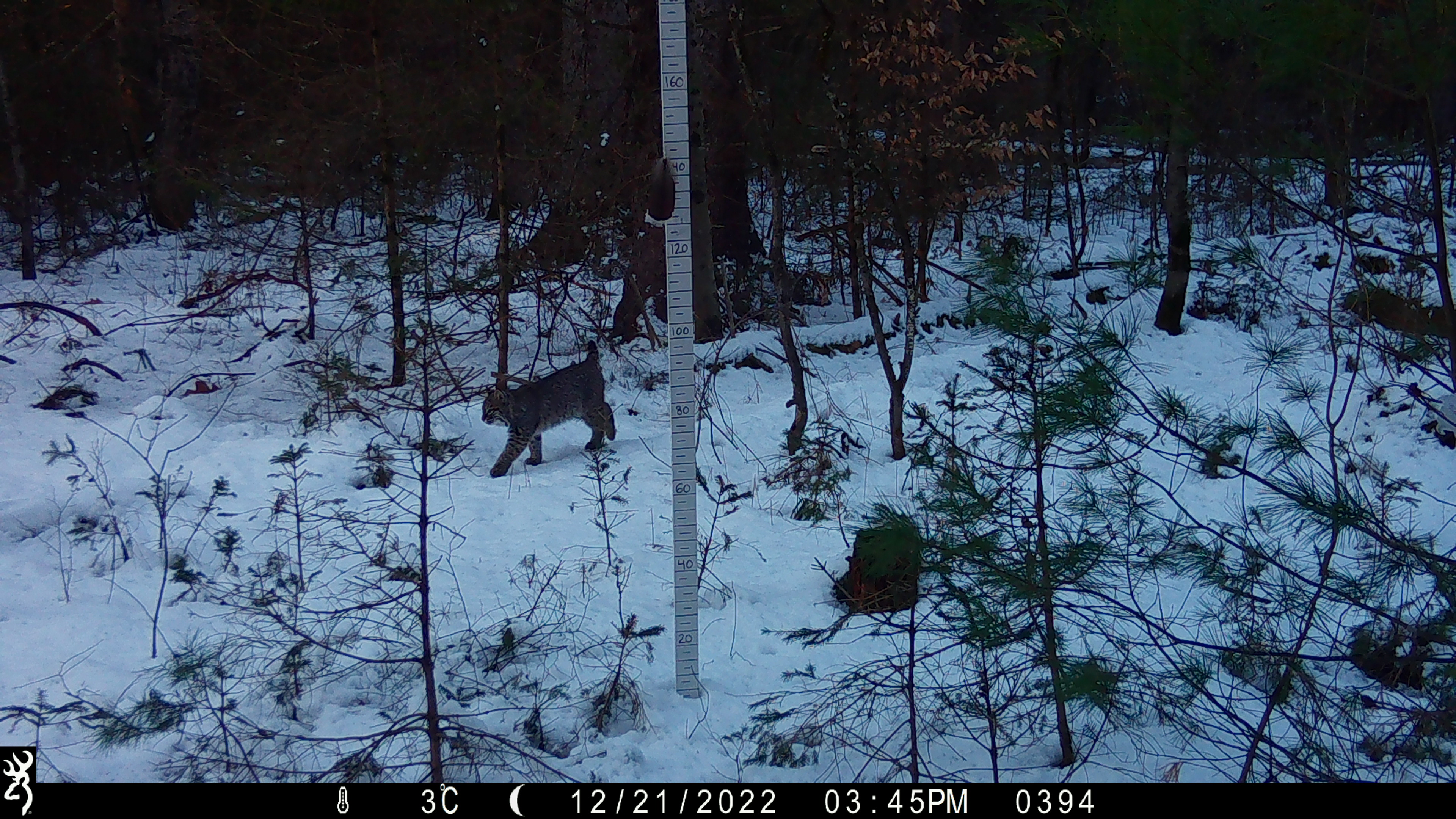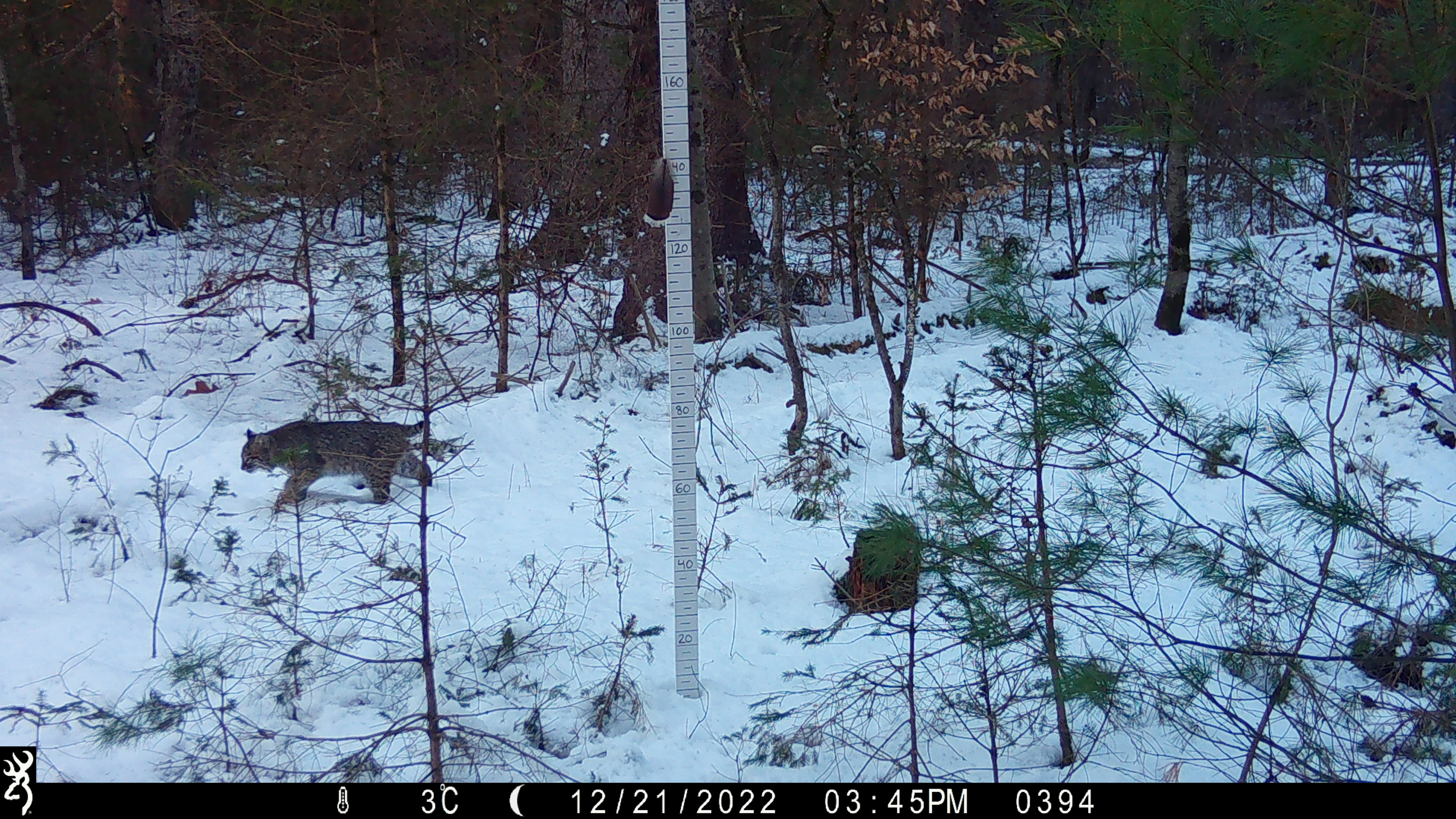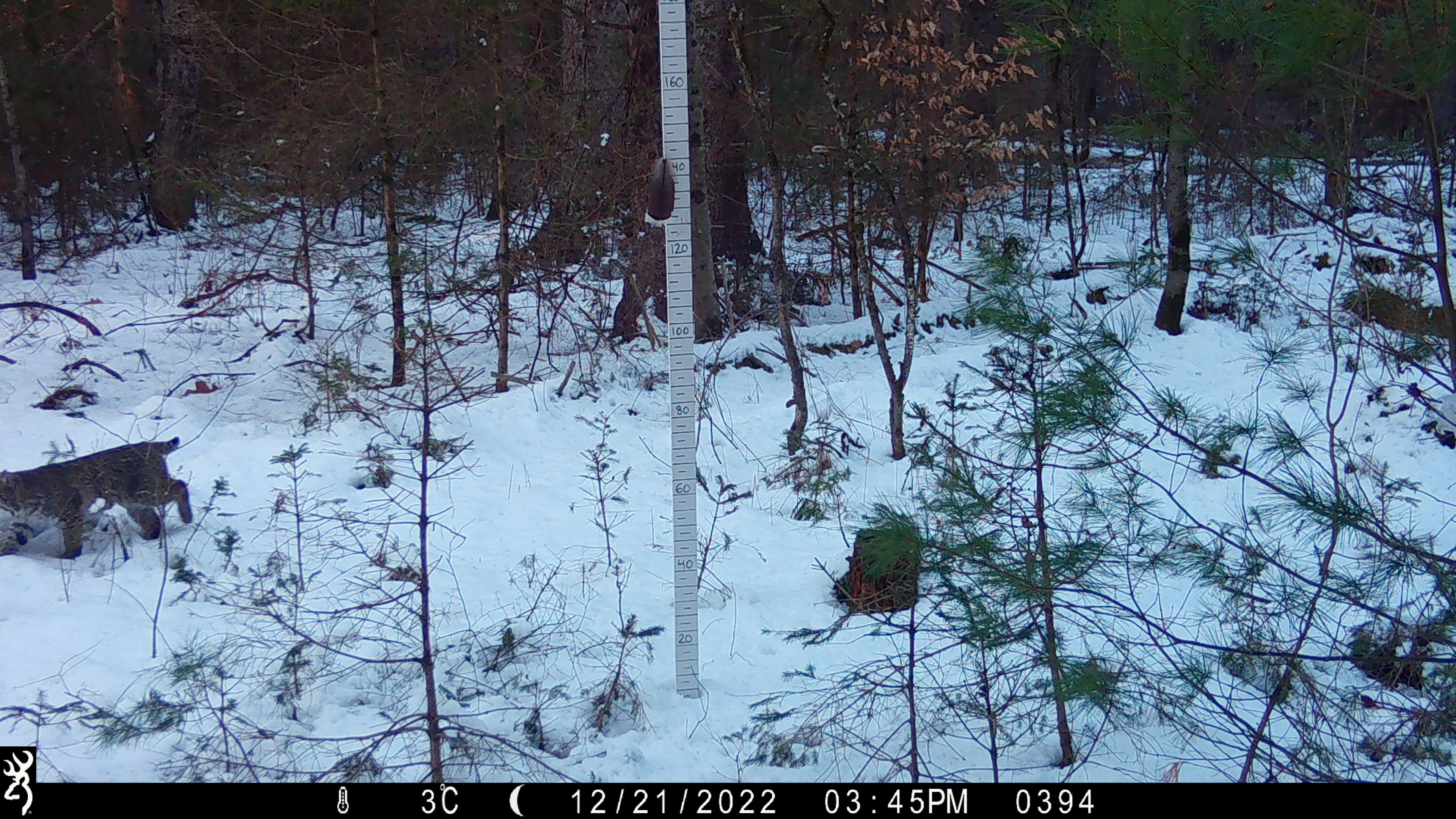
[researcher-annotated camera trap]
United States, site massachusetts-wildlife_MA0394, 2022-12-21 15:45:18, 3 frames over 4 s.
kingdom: Animalia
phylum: Chordata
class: Mammalia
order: Carnivora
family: Felidae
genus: Lynx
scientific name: Lynx rufus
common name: bobcat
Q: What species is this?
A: Bobcat (Lynx rufus).